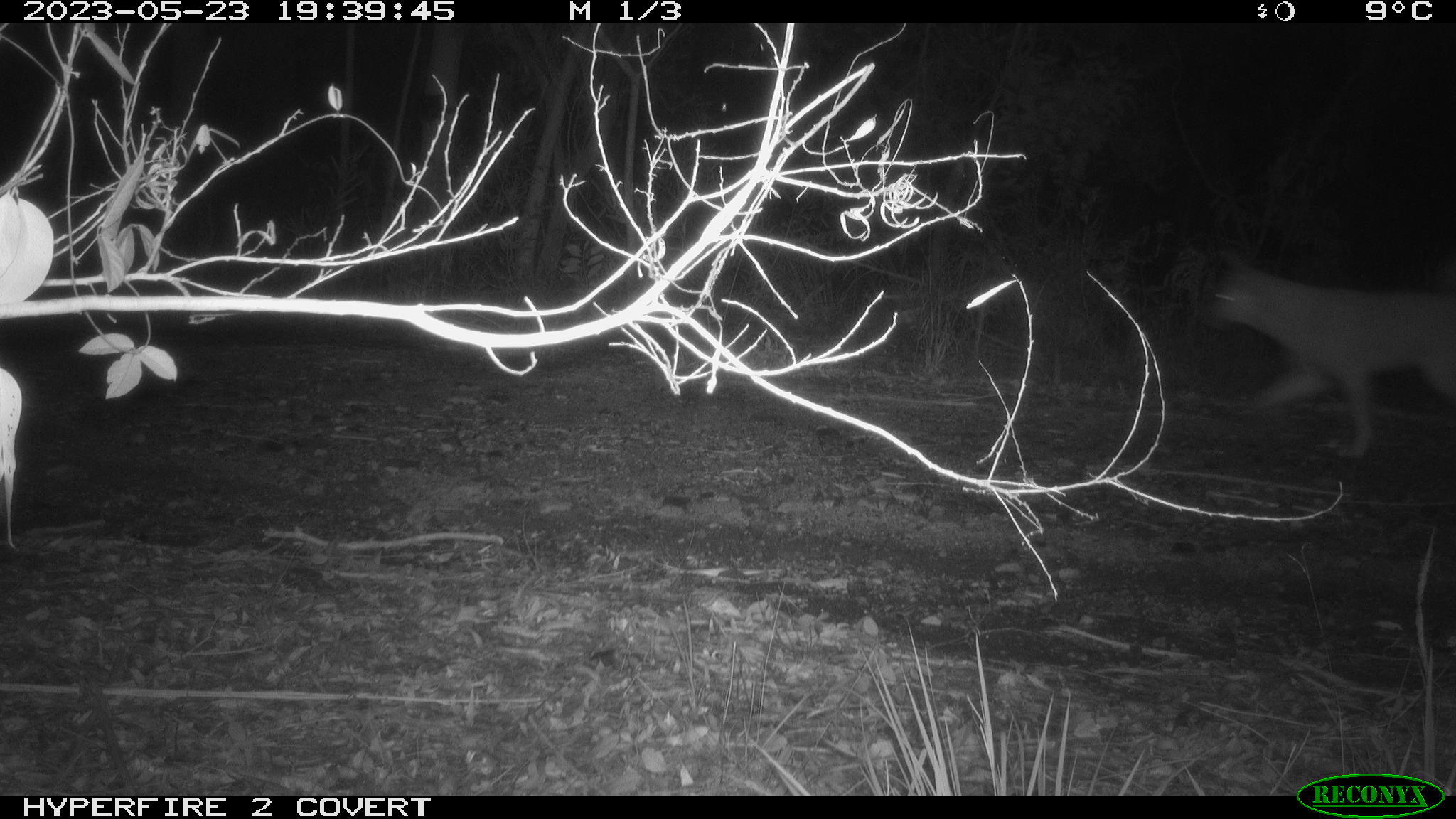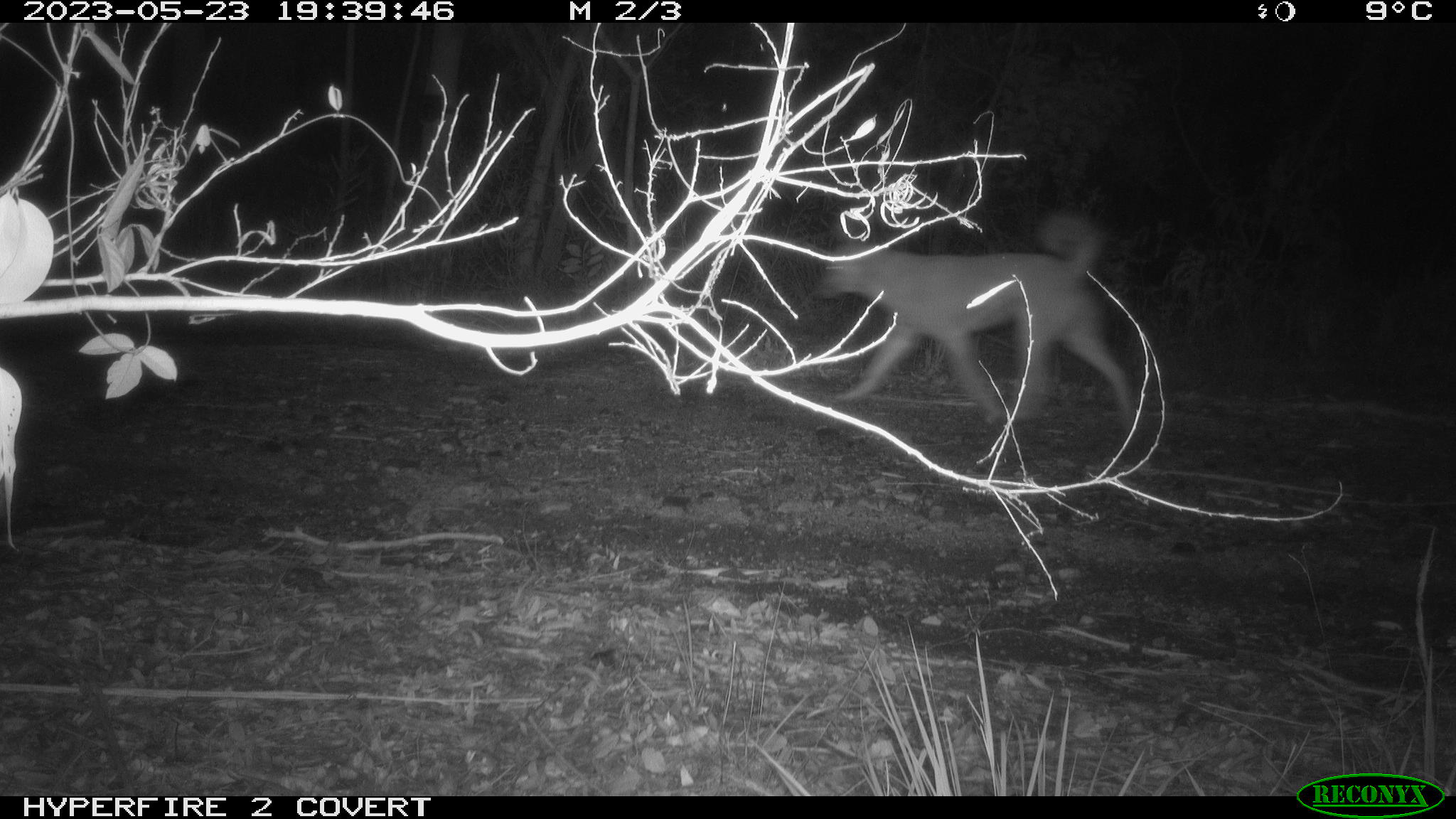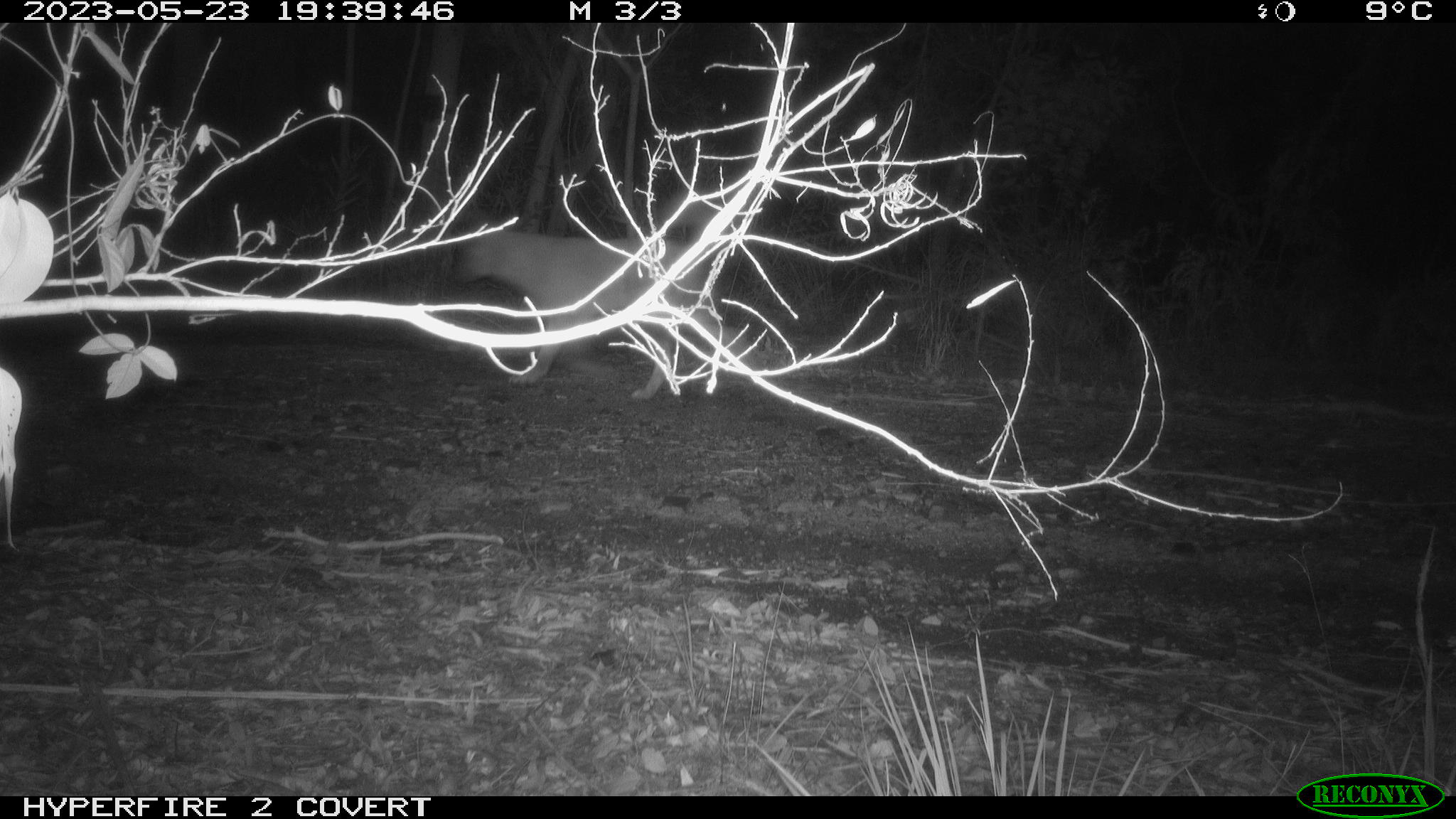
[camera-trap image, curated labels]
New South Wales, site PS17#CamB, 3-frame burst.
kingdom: Animalia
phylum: Chordata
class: Mammalia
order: Carnivora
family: Canidae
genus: Canis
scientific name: Canis familiaris dingo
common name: dingo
Dingo (Canis familiaris dingo).